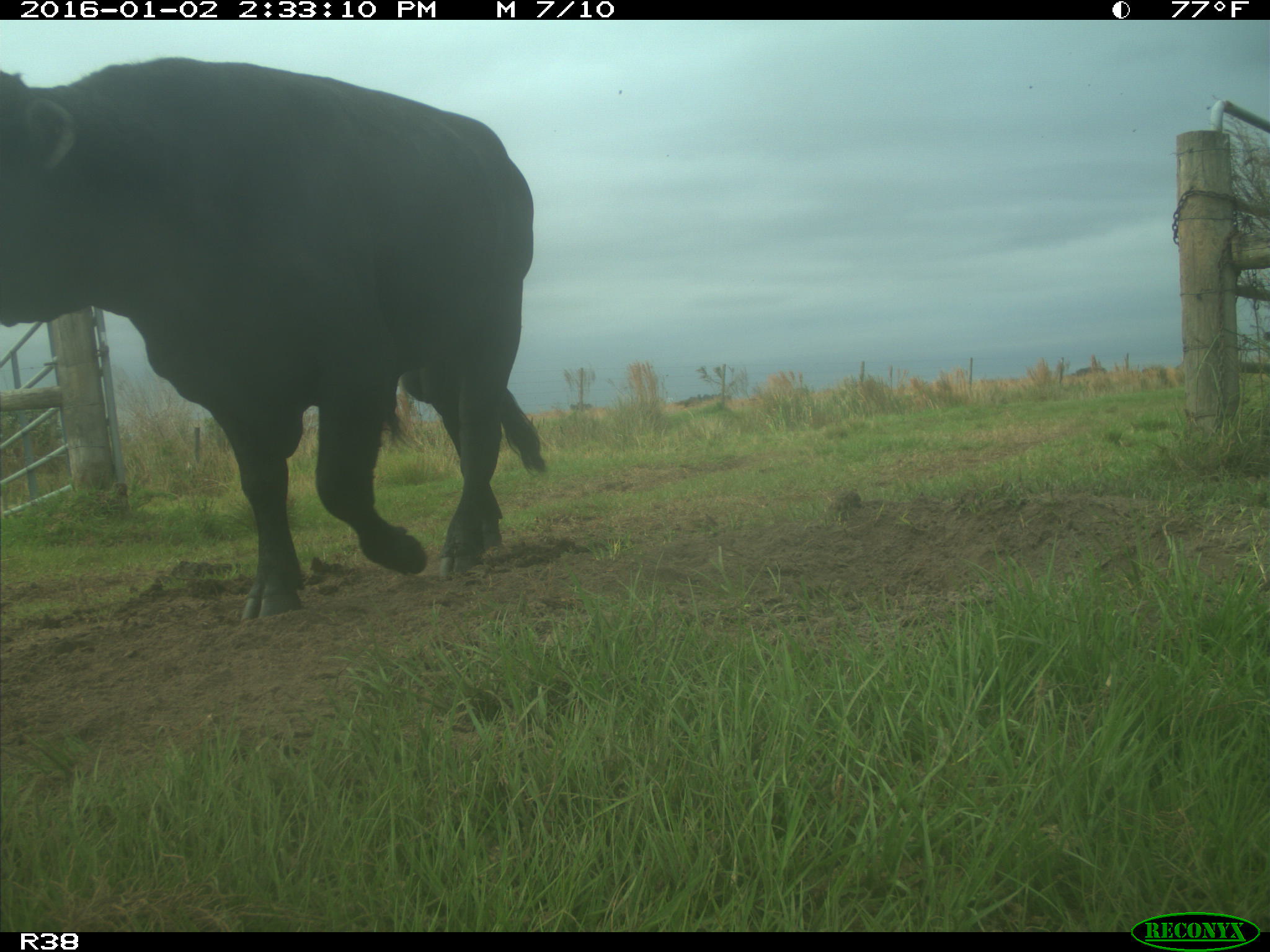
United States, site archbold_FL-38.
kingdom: Animalia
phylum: Chordata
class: Mammalia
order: Artiodactyla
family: Bovidae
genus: Bos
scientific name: Bos taurus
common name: domestic cow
Bos taurus (domestic cow).